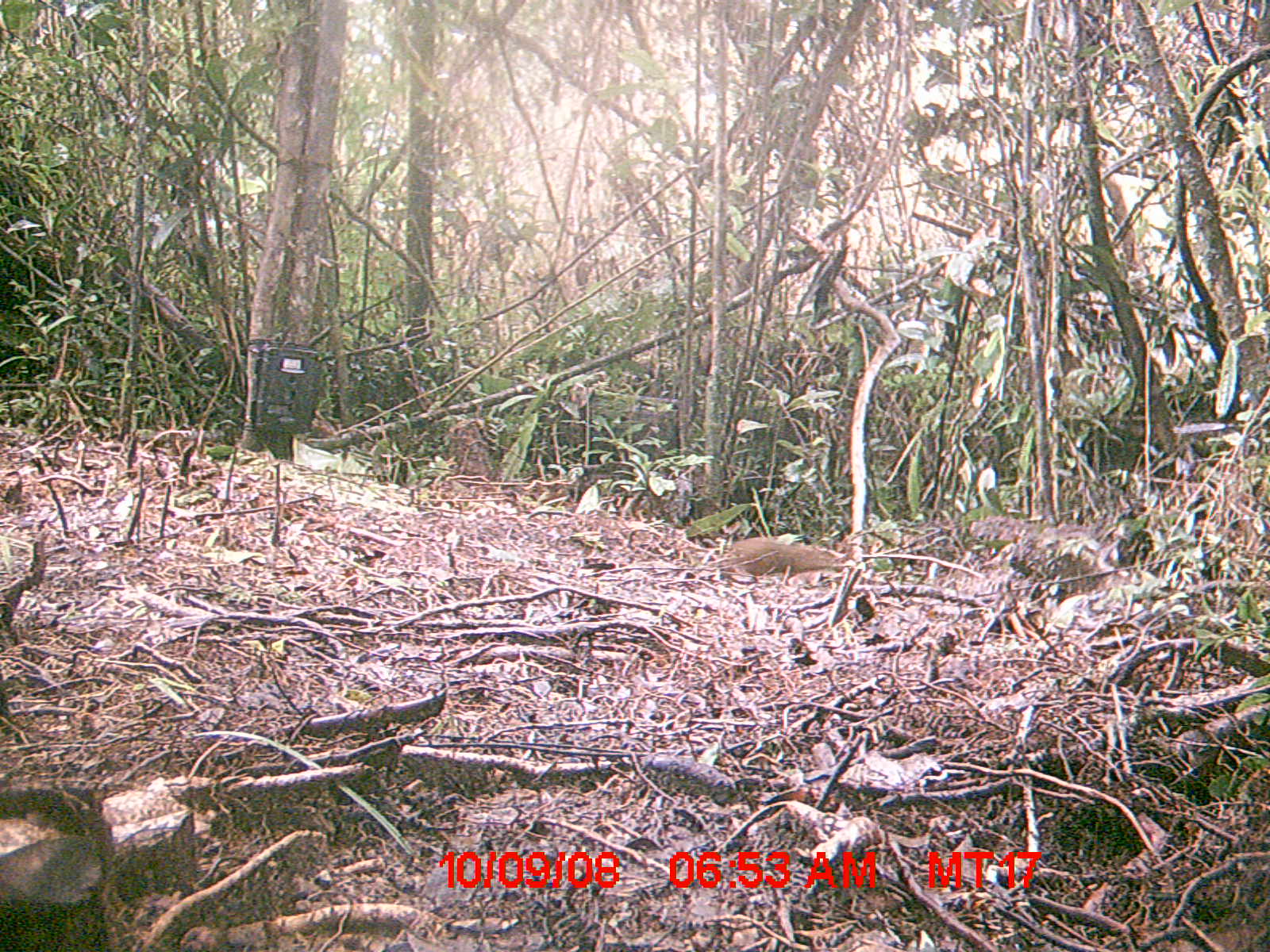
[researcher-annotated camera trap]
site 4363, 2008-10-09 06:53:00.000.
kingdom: Animalia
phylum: Chordata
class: Mammalia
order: Rodentia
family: Nesomyidae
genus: Nesomys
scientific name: Nesomys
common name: nesomys rodents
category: nesomys sp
Nesomys sp (nesomys rodents) (Nesomys), count 1.